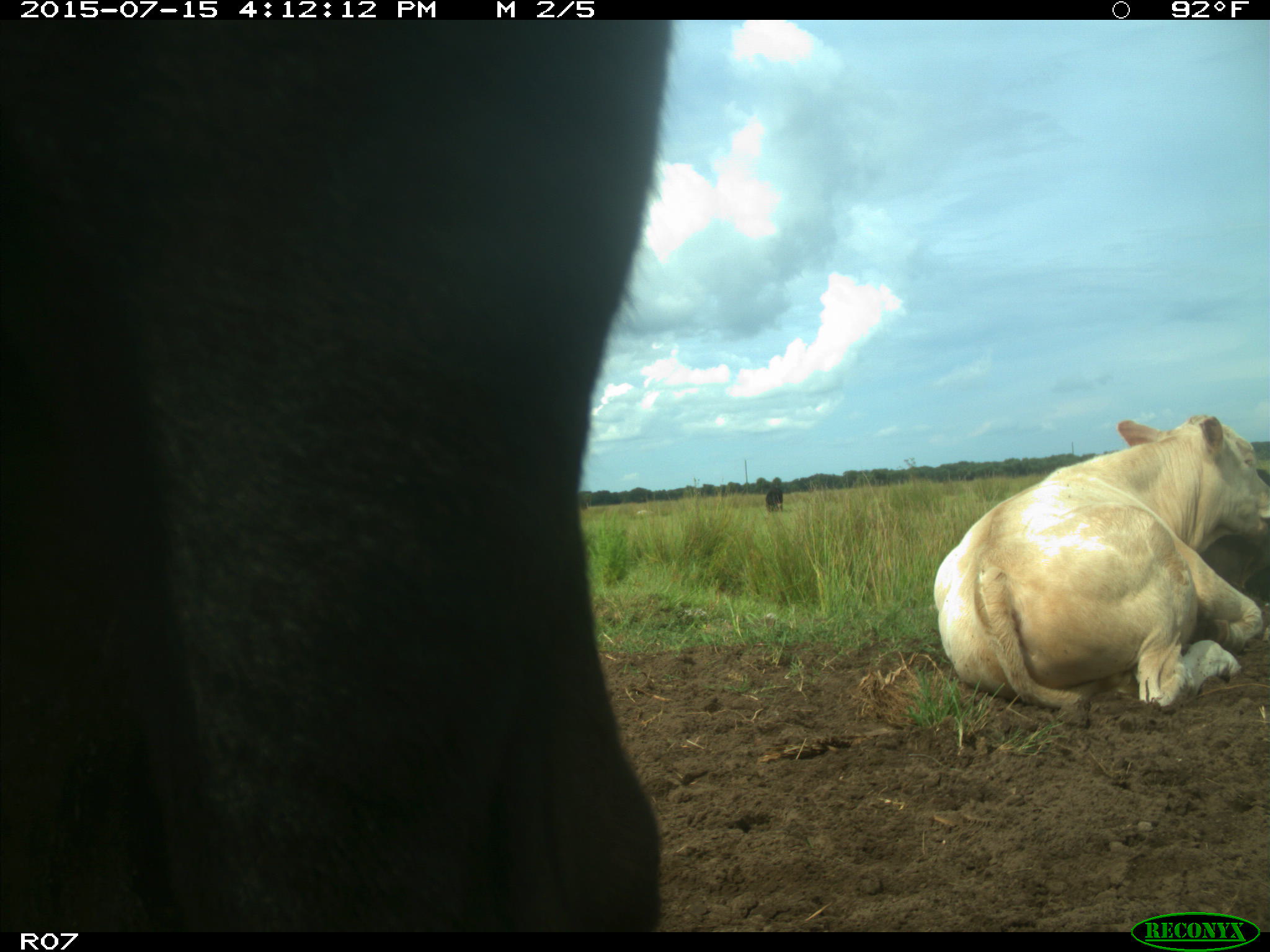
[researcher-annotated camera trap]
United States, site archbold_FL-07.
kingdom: Animalia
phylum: Chordata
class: Mammalia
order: Artiodactyla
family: Bovidae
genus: Bos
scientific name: Bos taurus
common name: domestic cow